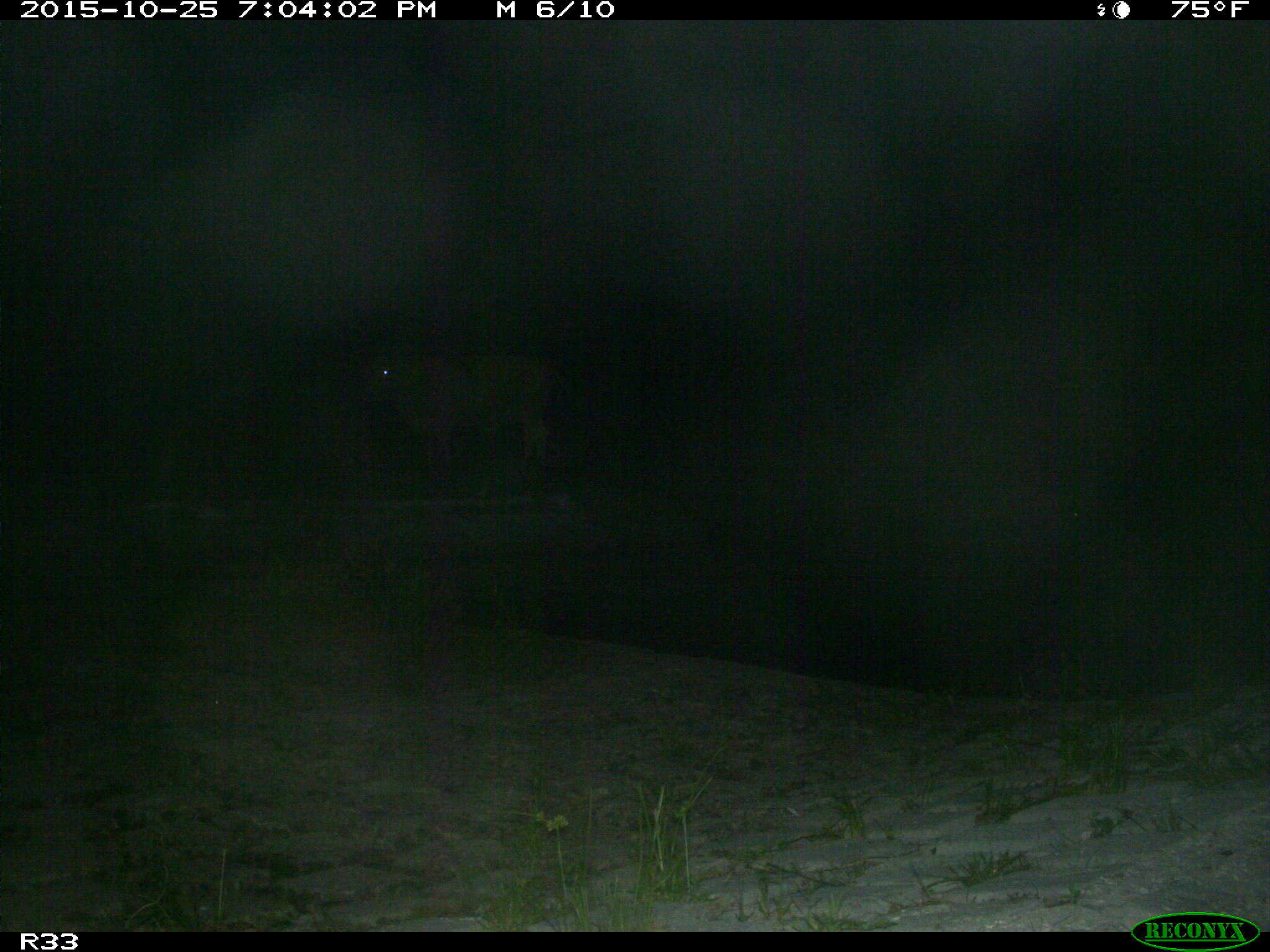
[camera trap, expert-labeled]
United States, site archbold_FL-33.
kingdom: Animalia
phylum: Chordata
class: Mammalia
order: Artiodactyla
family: Bovidae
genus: Bos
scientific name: Bos taurus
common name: domestic cow